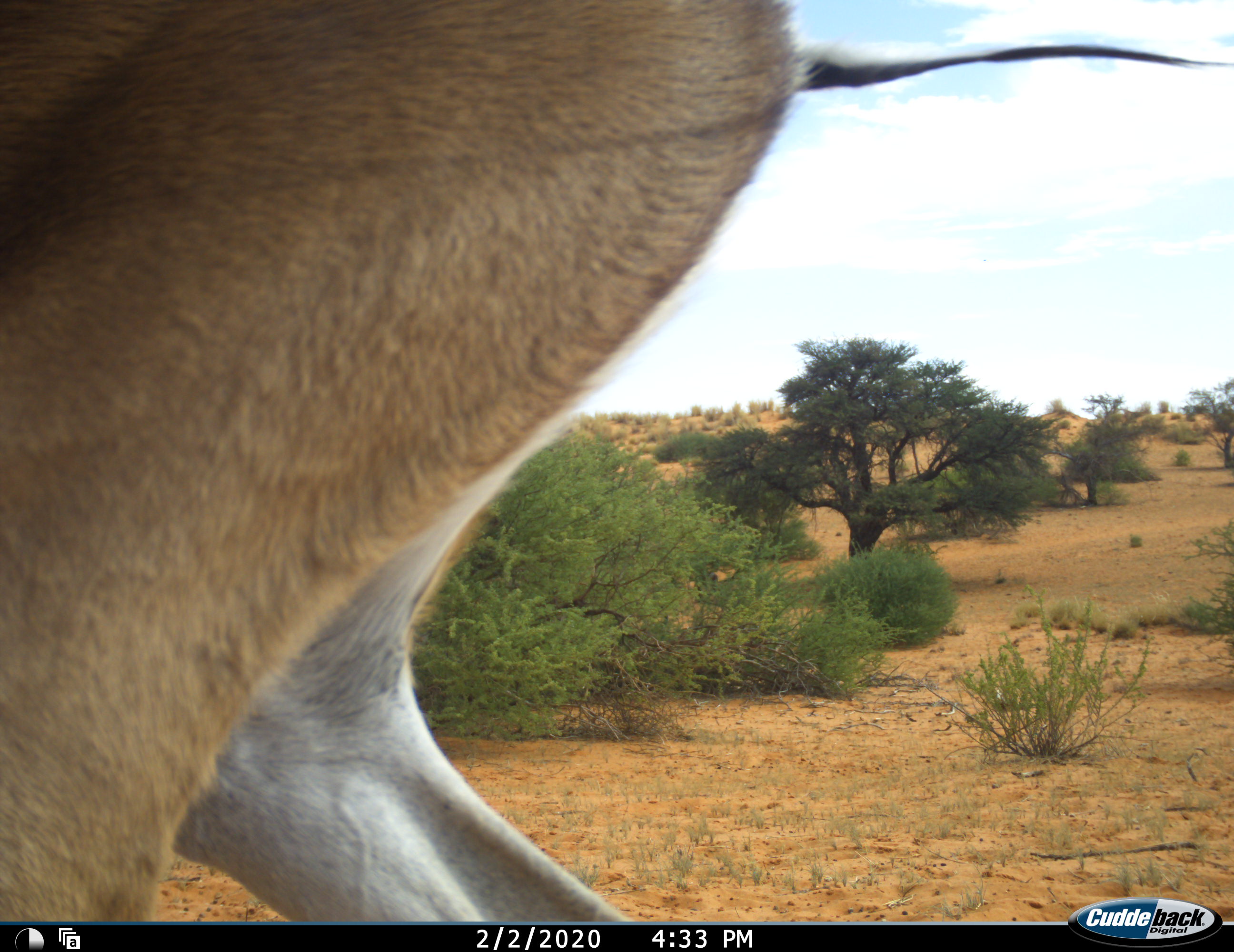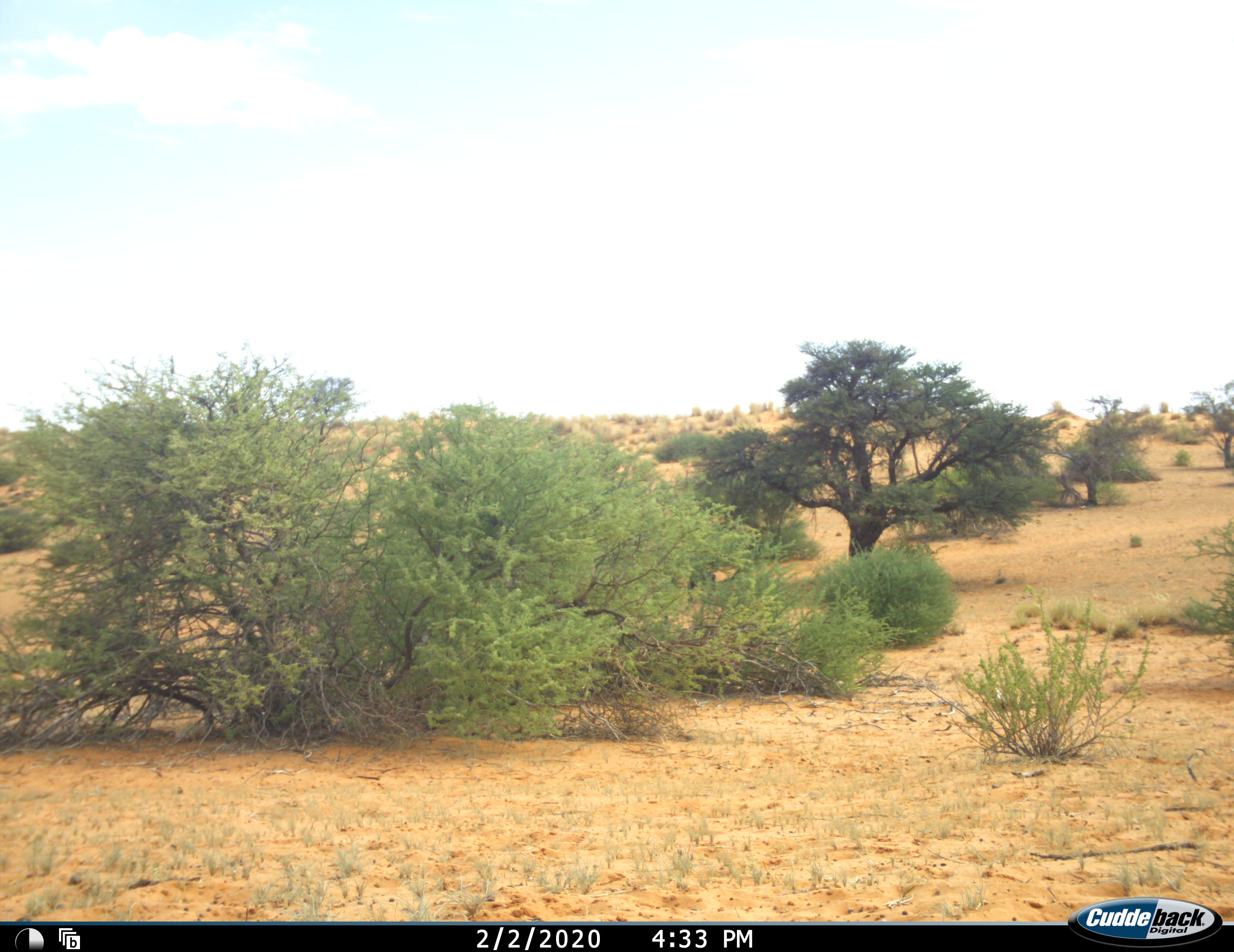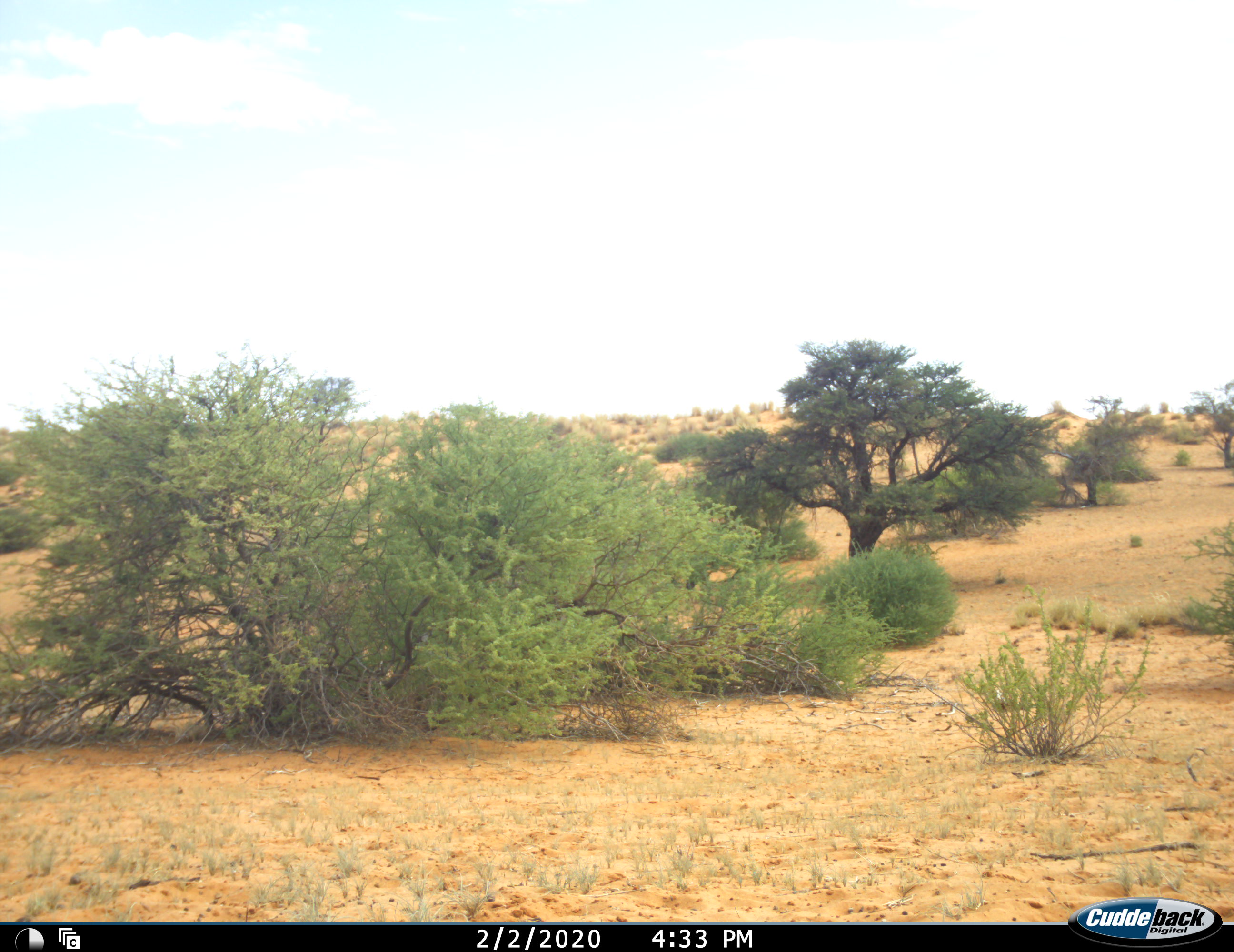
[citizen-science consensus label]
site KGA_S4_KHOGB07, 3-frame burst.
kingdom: Animalia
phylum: Chordata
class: Mammalia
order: Artiodactyla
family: Bovidae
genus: Antidorcas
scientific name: Antidorcas marsupialis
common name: springbok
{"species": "springbok (Antidorcas marsupialis)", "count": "1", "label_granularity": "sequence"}